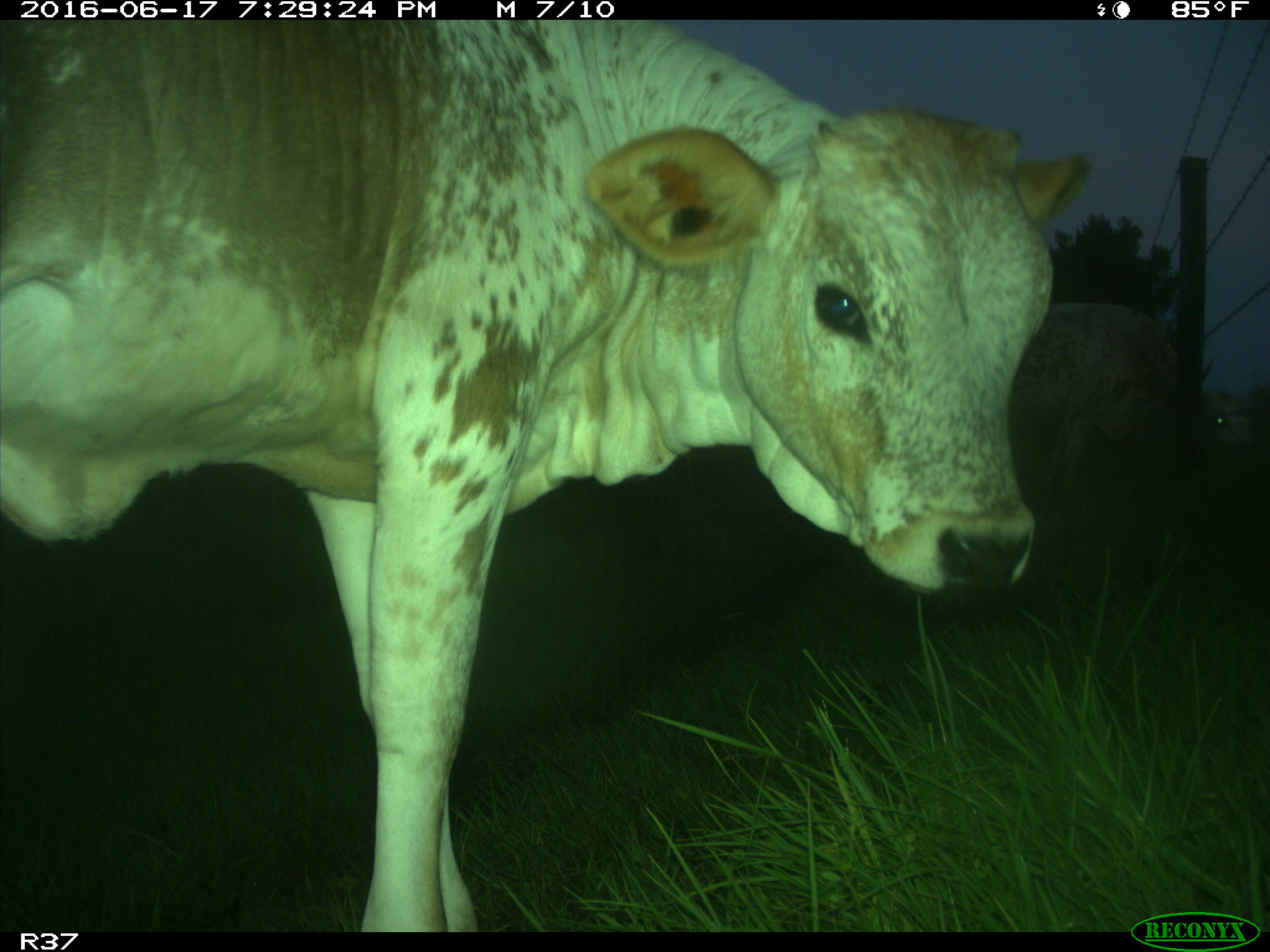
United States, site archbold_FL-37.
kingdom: Animalia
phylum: Chordata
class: Mammalia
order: Artiodactyla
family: Bovidae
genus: Bos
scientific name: Bos taurus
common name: domestic cow